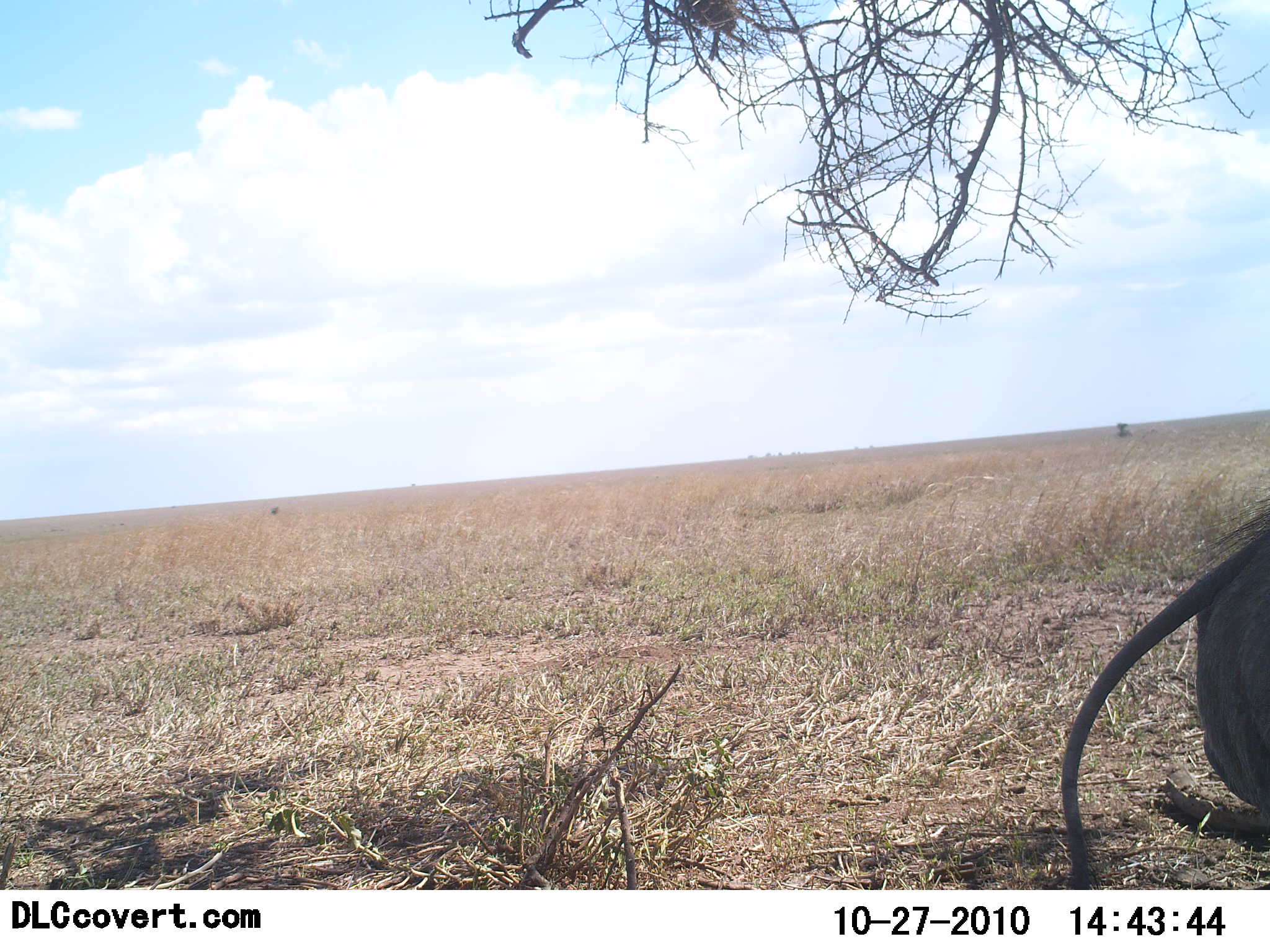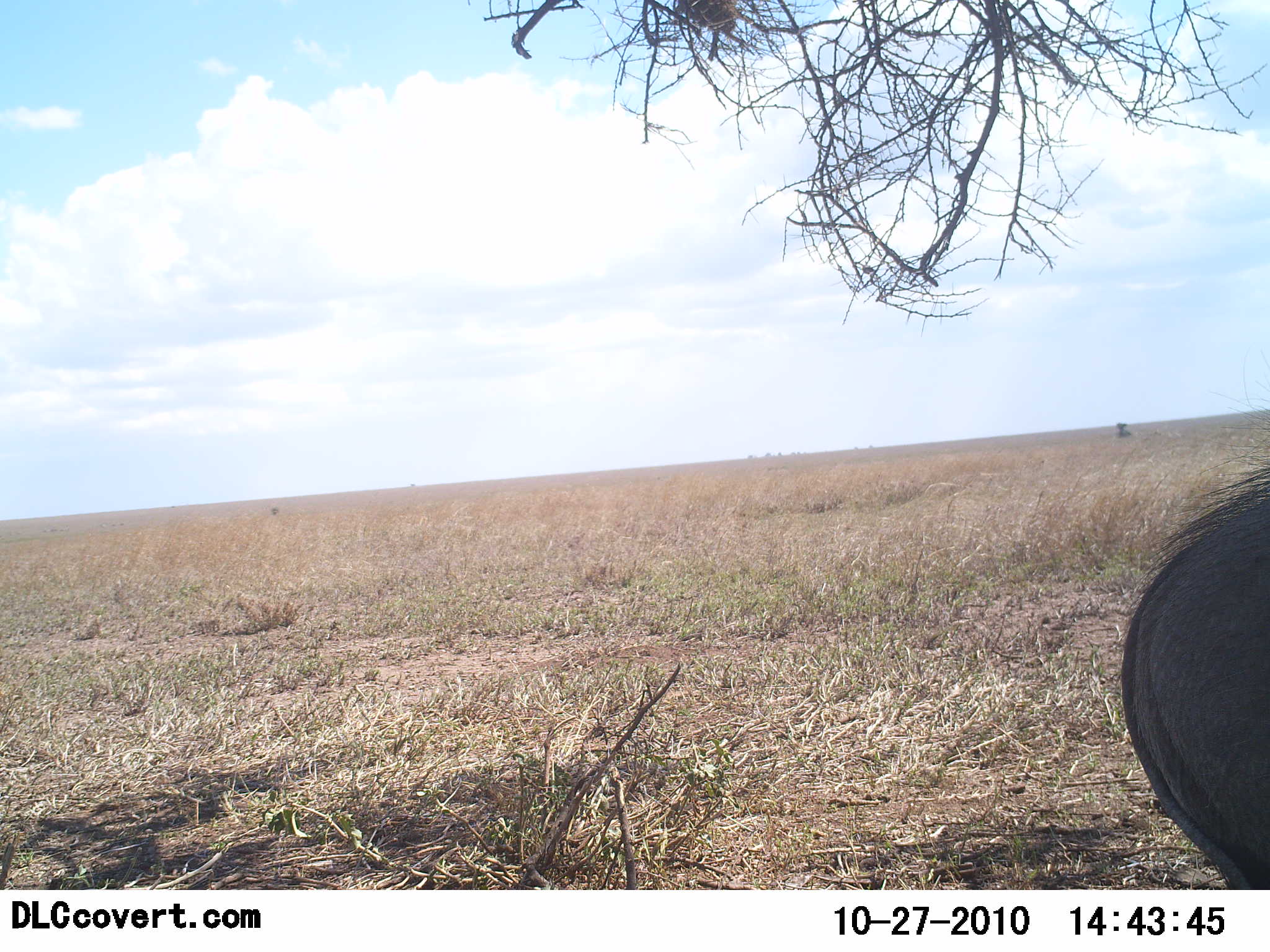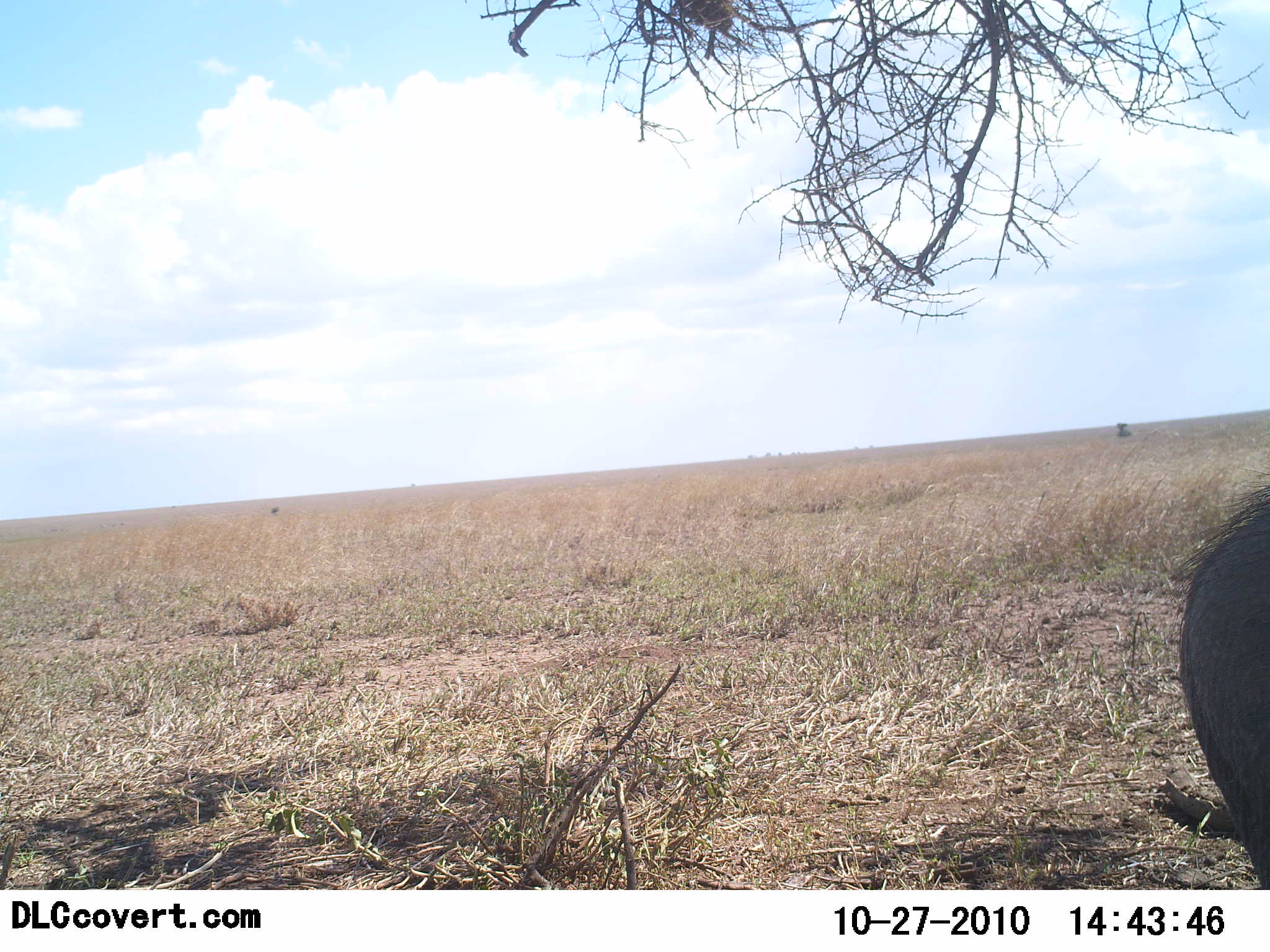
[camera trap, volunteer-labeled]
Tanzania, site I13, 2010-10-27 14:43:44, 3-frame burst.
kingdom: Animalia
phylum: Chordata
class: Mammalia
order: Artiodactyla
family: Suidae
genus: Phacochoerus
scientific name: Phacochoerus africanus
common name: warthog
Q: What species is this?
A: Warthog (Phacochoerus africanus).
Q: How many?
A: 1.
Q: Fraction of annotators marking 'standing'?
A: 67%.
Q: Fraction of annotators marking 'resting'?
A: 0%.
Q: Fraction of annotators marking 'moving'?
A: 33%.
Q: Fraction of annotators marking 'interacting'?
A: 0%.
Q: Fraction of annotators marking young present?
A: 0%.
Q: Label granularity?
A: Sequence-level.